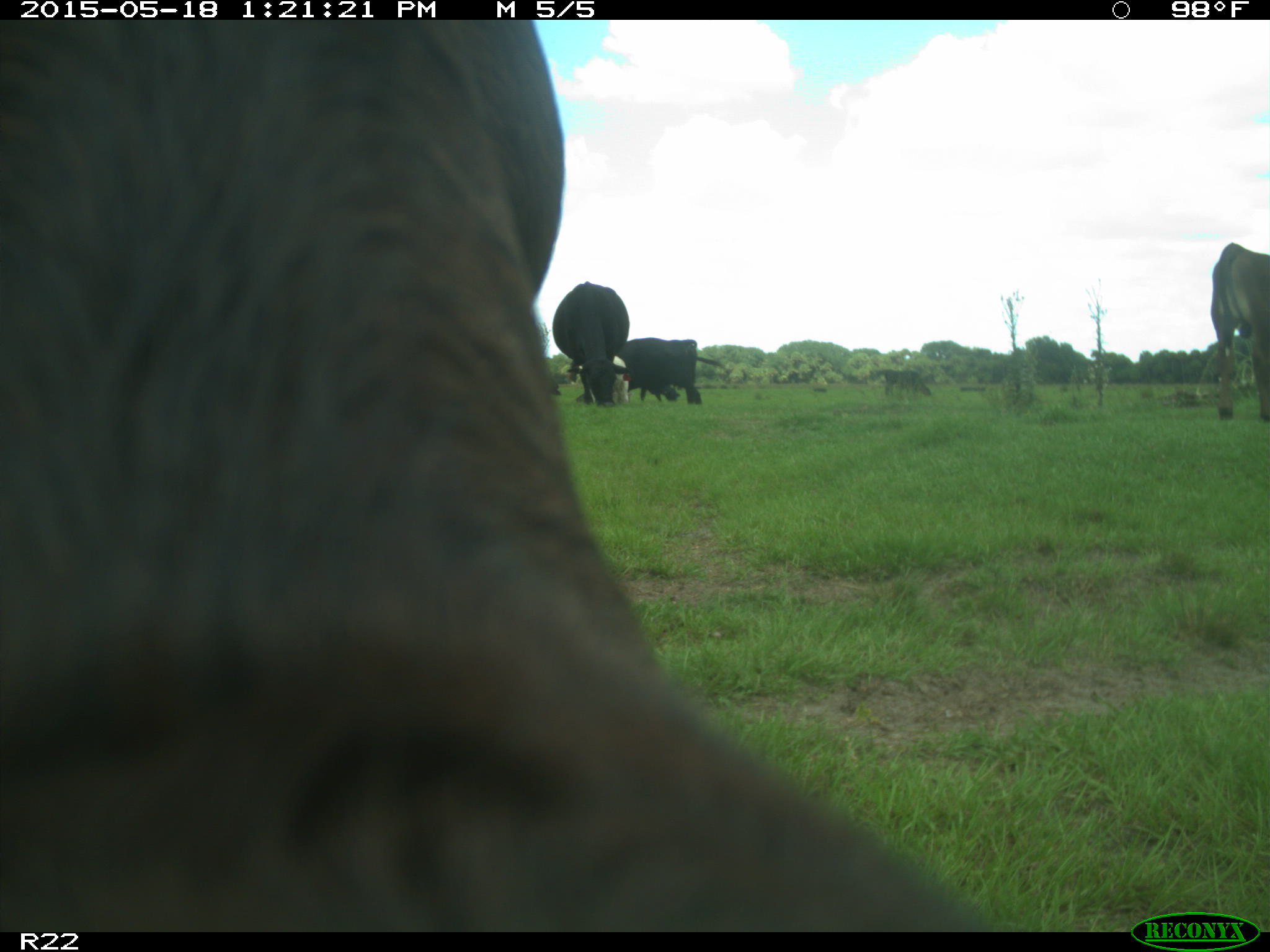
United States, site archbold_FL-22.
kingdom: Animalia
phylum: Chordata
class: Mammalia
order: Artiodactyla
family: Bovidae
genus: Bos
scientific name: Bos taurus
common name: domestic cow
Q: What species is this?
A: Bos taurus (domestic cow).